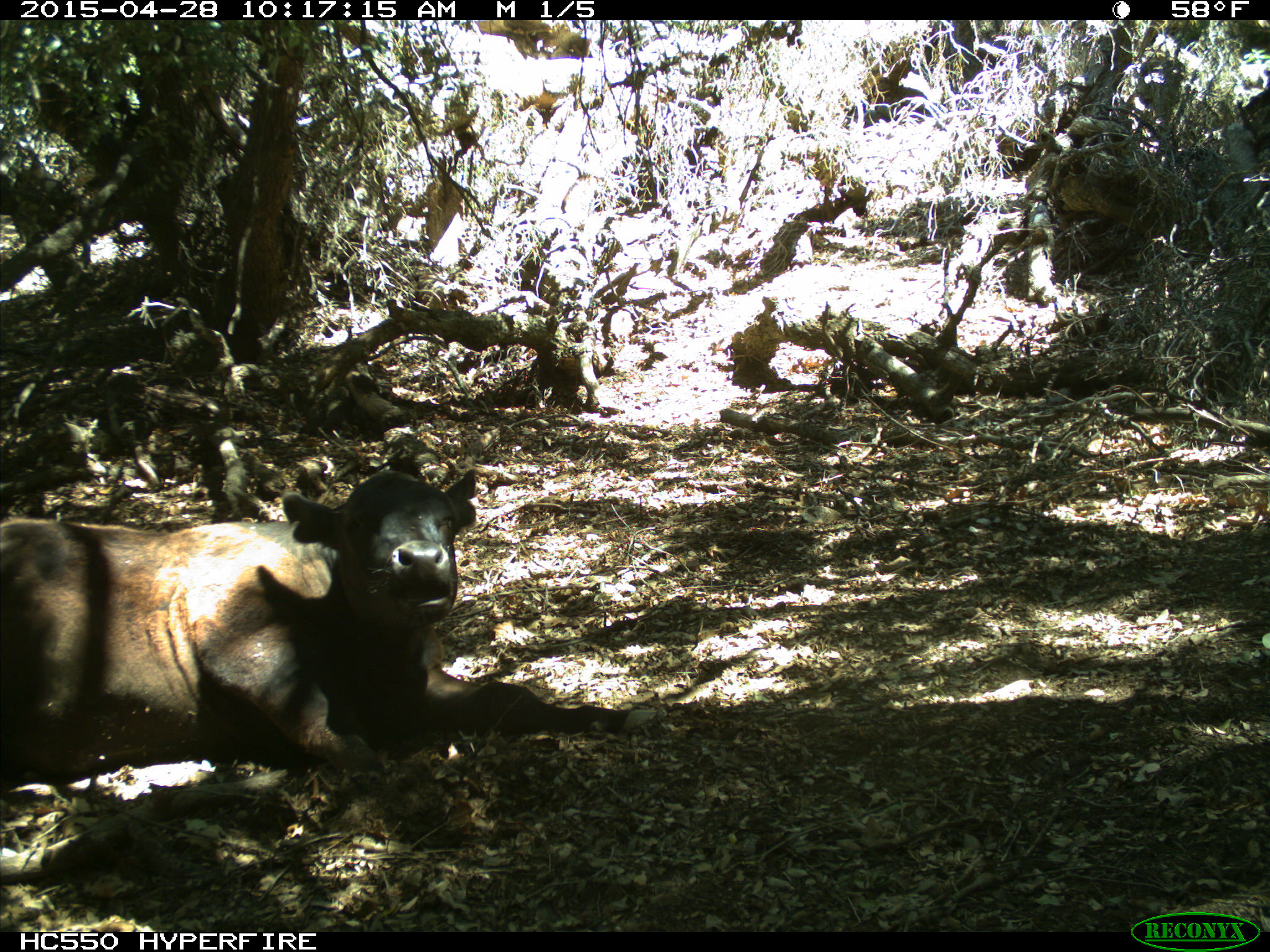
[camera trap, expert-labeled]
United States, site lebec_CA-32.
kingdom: Animalia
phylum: Chordata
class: Mammalia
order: Artiodactyla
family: Bovidae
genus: Bos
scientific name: Bos taurus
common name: domestic cow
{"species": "Bos taurus (domestic cow)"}